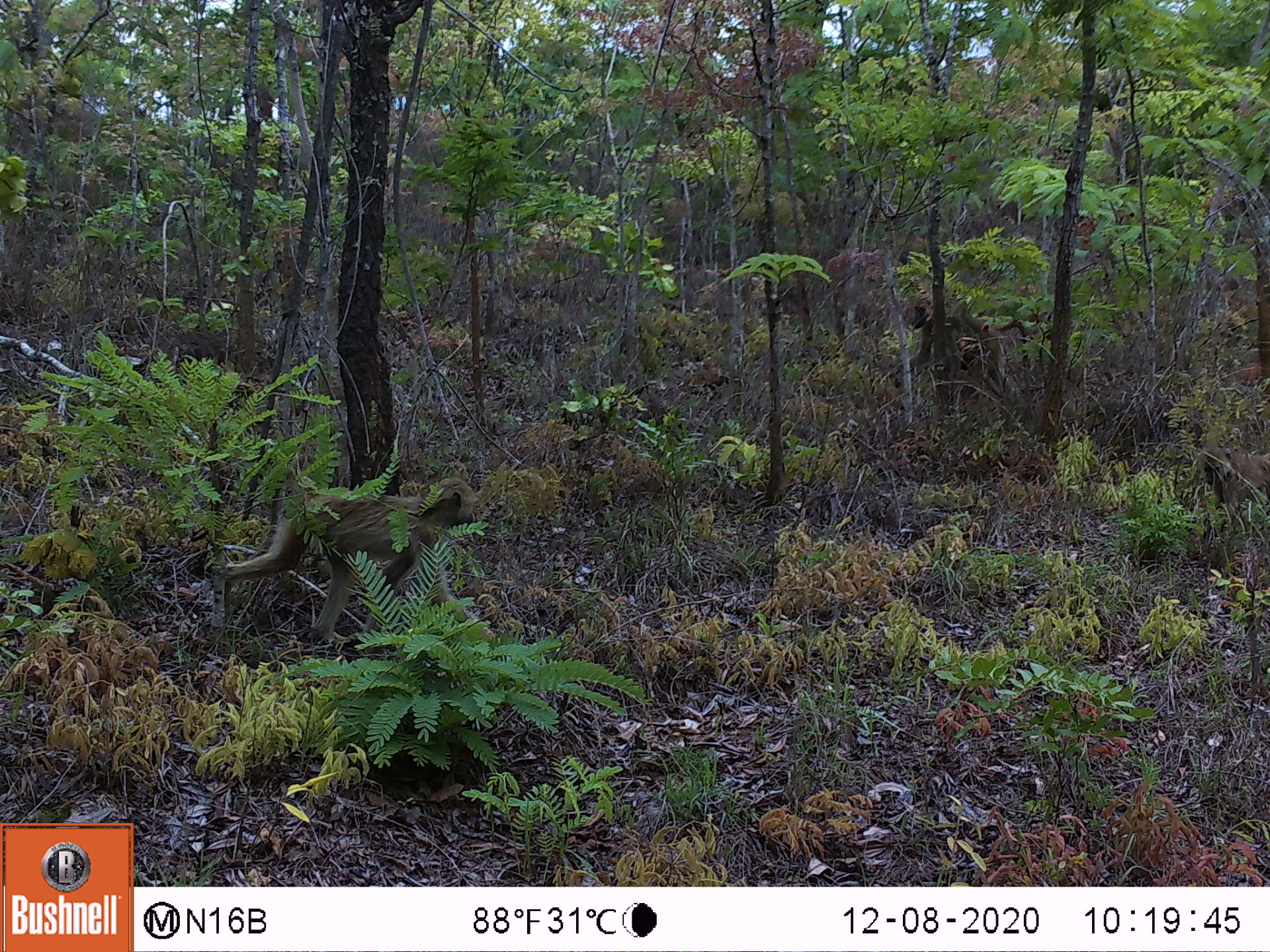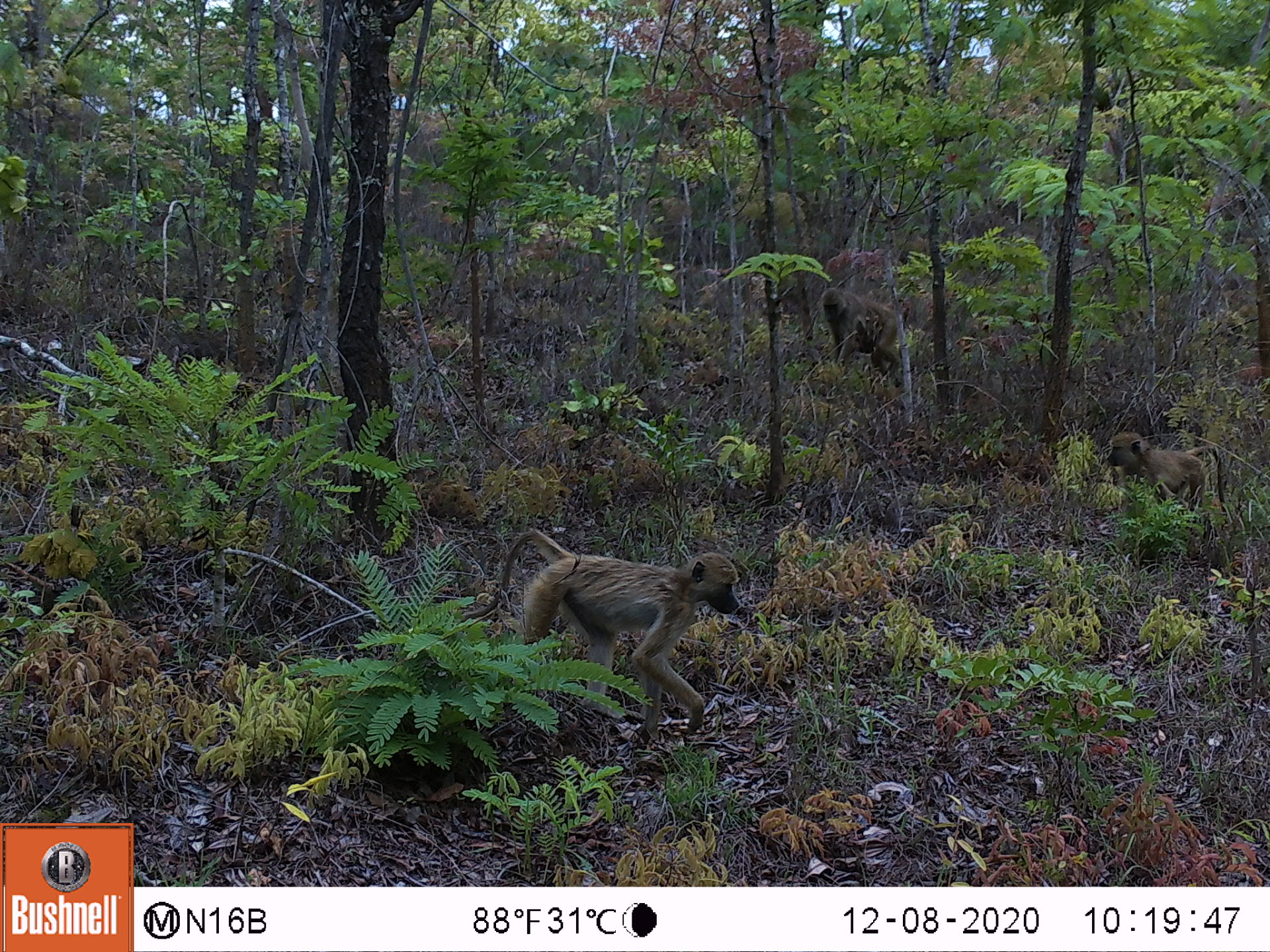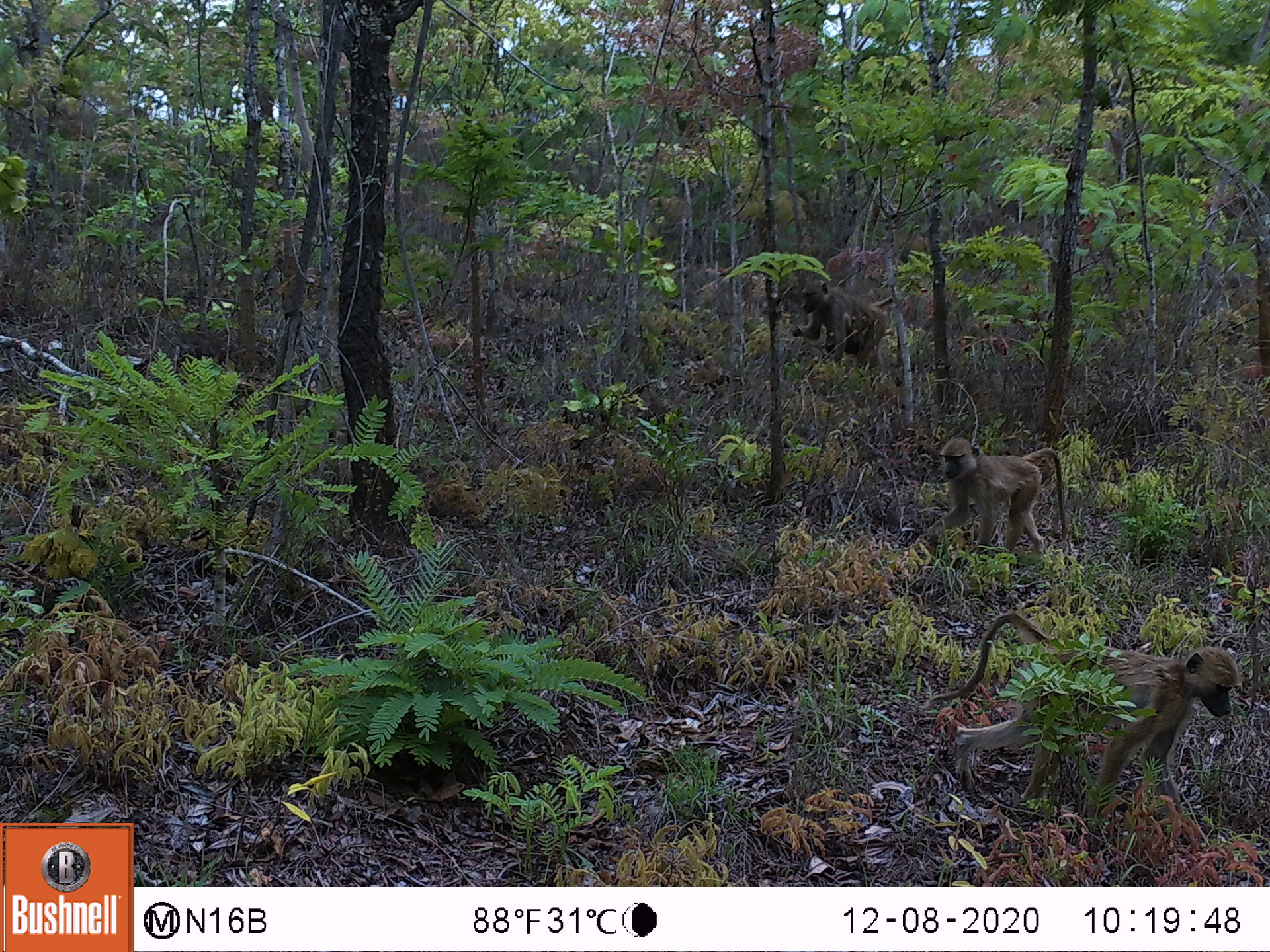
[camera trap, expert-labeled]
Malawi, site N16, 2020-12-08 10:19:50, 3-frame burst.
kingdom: Animalia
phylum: Chordata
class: Mammalia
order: Primates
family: Cercopithecidae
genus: Papio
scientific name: Papio cynocephalus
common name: yellow baboon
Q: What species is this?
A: Yellow baboon (Papio cynocephalus).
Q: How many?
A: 3.